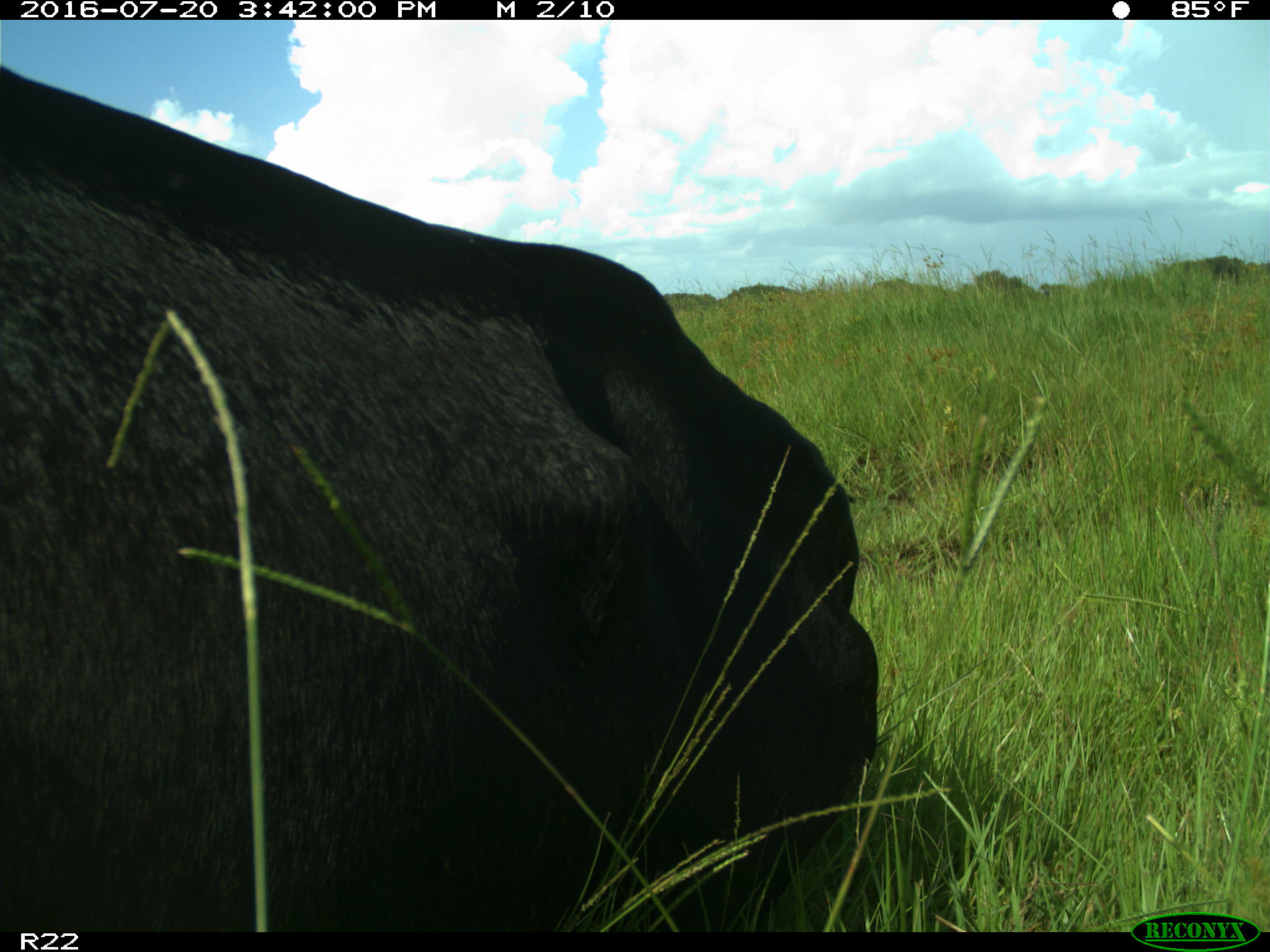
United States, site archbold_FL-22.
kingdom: Animalia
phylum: Chordata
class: Mammalia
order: Artiodactyla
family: Bovidae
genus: Bos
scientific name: Bos taurus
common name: domestic cow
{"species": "Bos taurus (domestic cow)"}